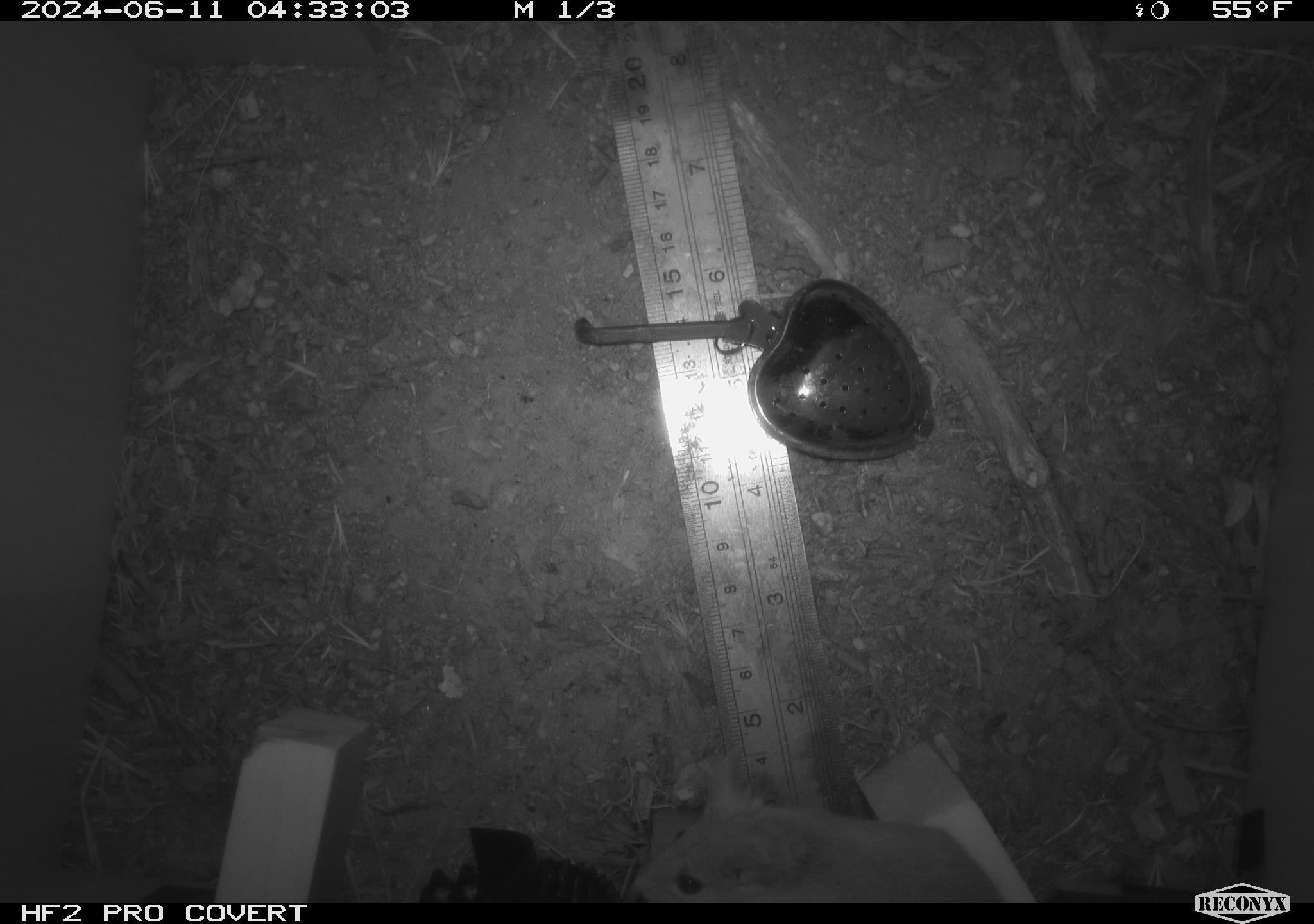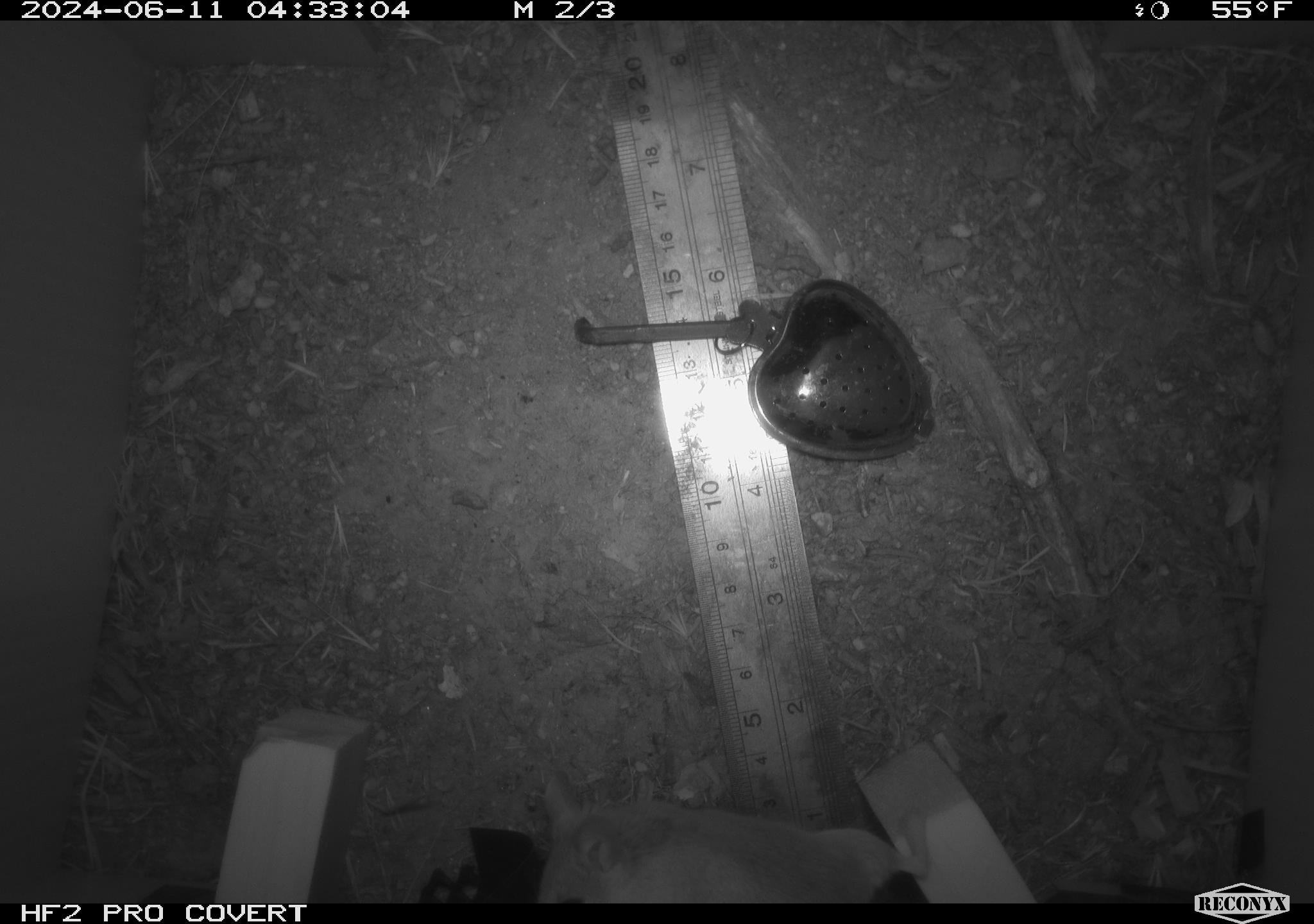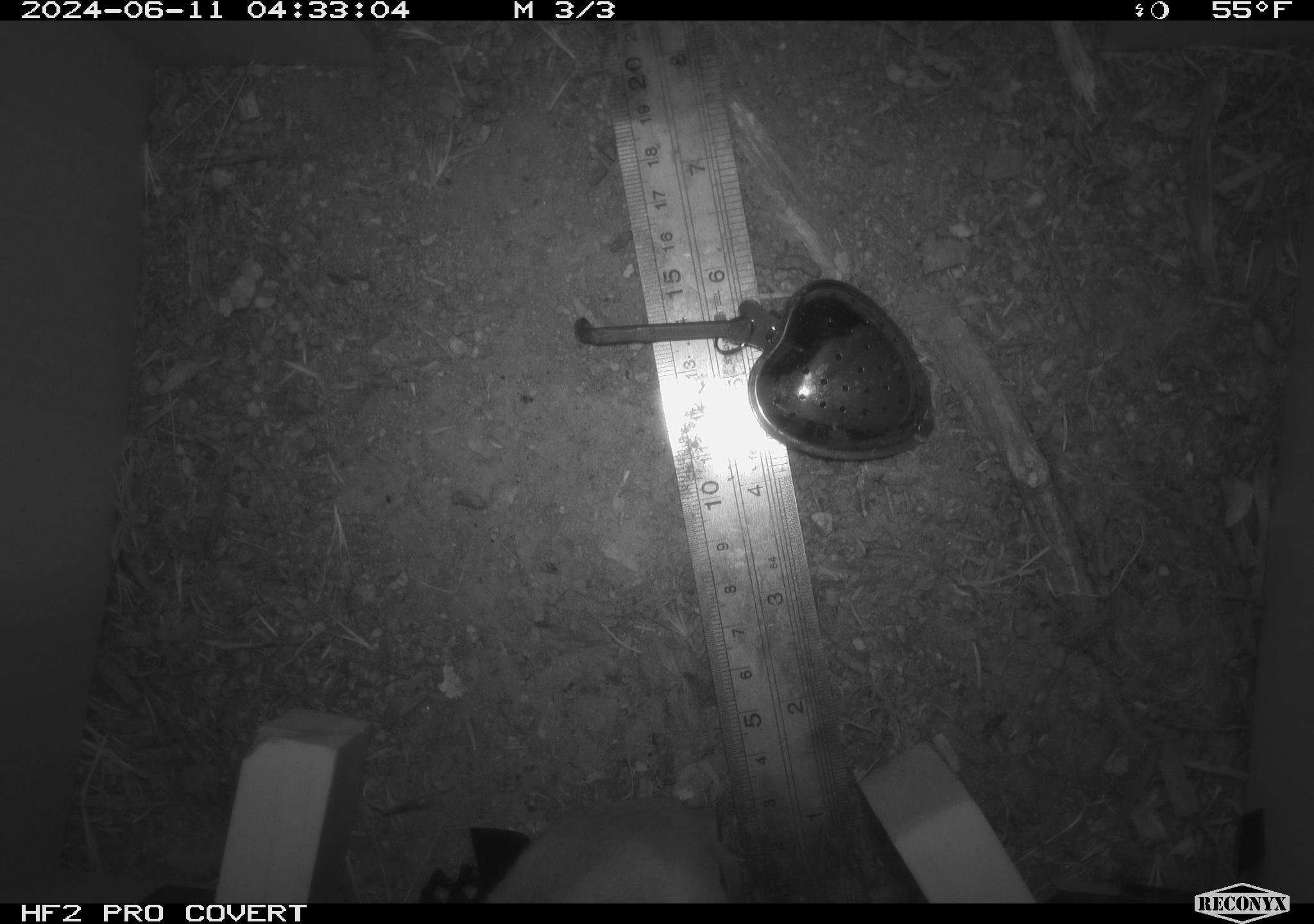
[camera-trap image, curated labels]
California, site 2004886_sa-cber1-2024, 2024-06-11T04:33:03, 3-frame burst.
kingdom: Animalia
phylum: Chordata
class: Mammalia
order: Rodentia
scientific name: Rodentia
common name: mouse species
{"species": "mouse species (Rodentia)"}